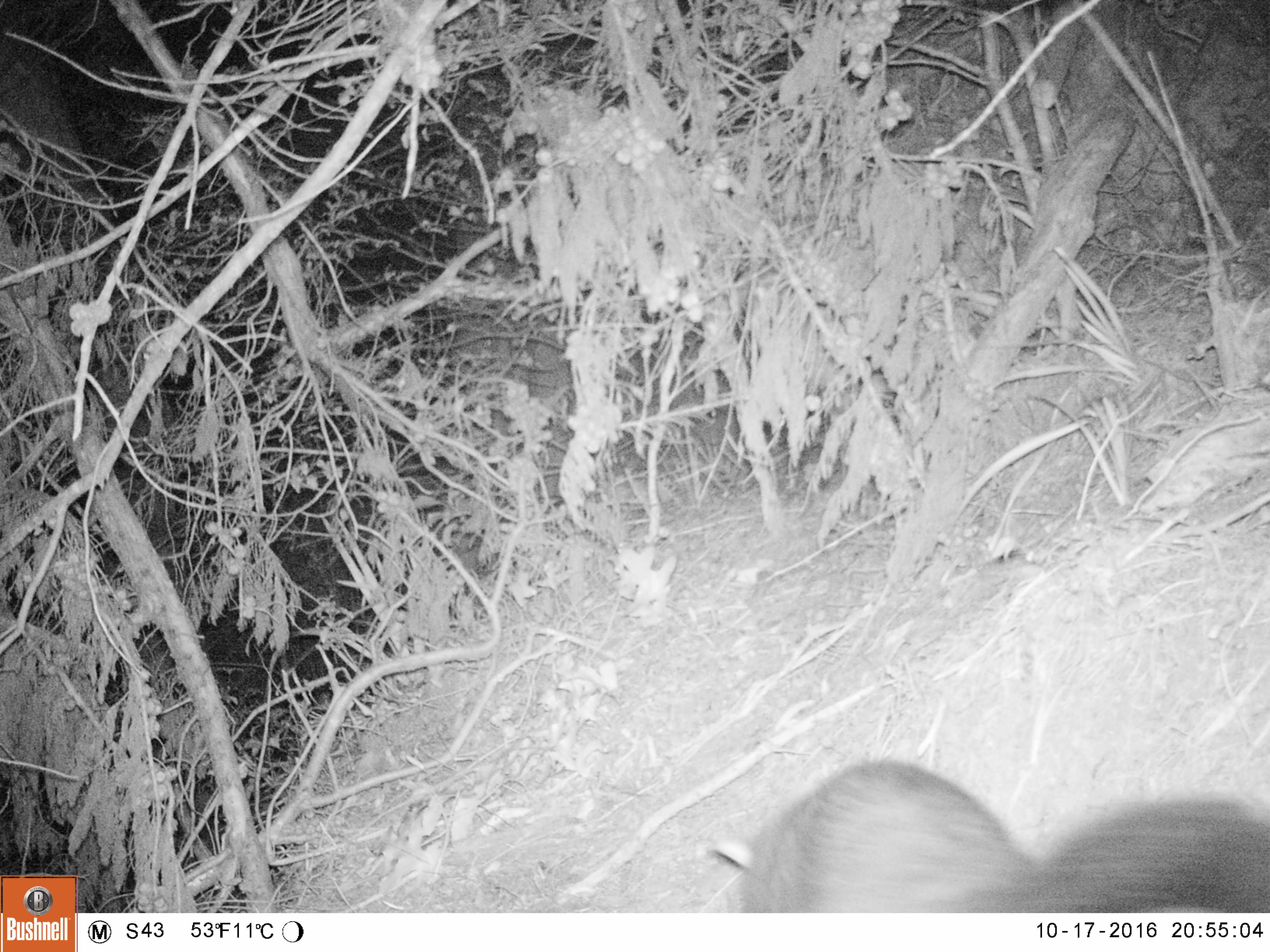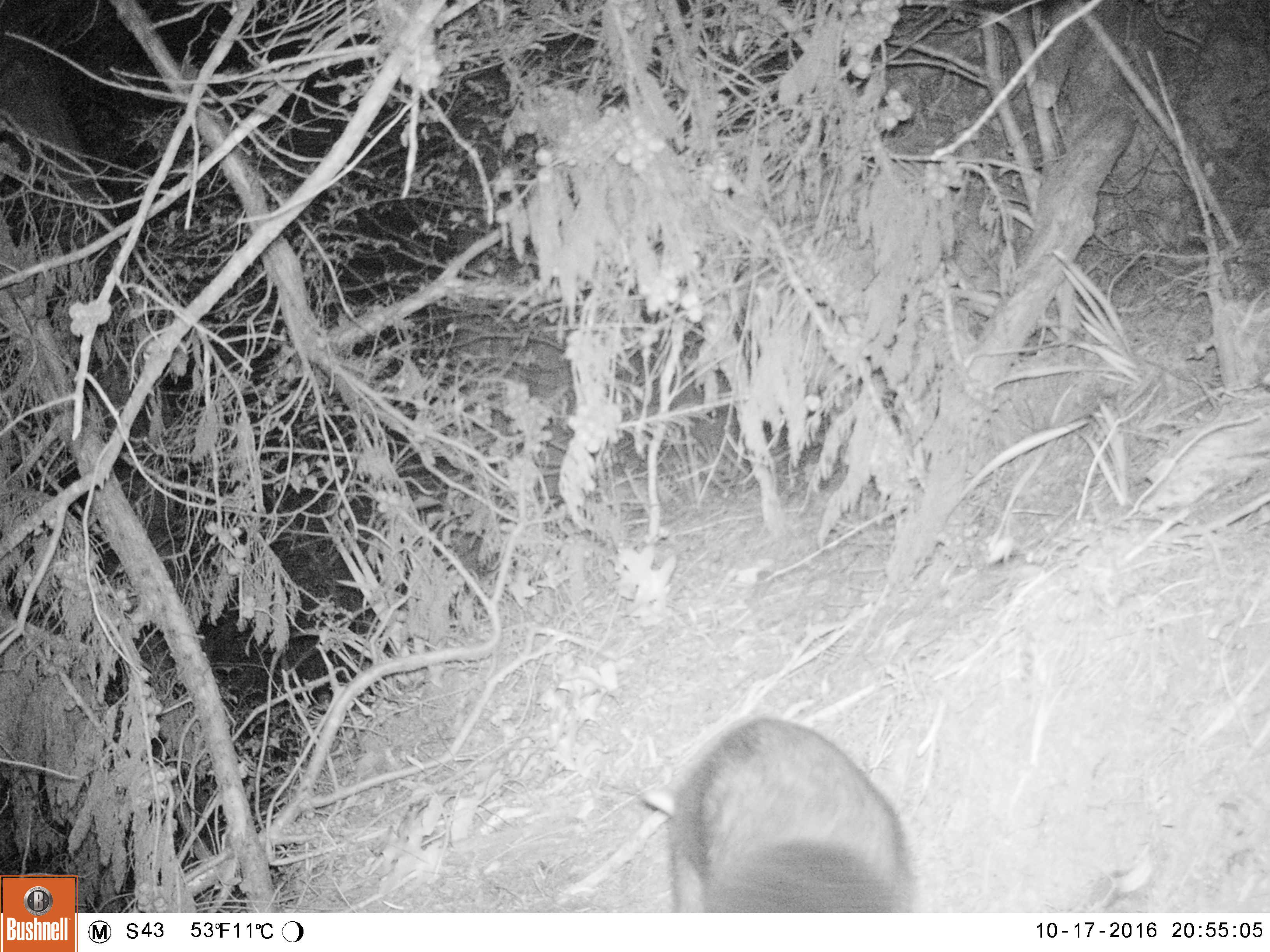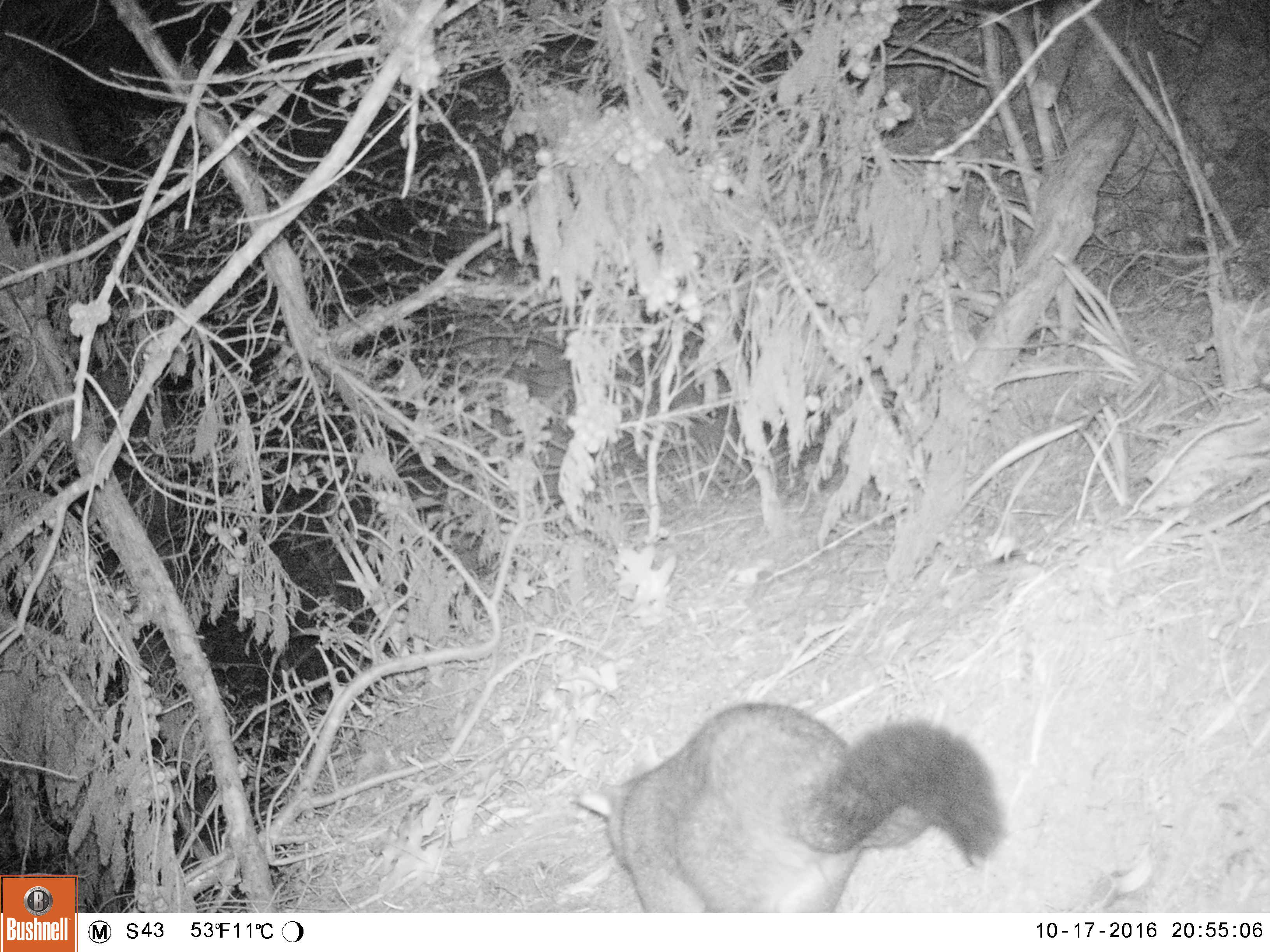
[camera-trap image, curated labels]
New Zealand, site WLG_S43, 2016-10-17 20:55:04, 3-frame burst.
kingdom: Animalia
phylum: Chordata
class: Mammalia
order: Diprotodontia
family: Phalangeridae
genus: Trichosurus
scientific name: Trichosurus vulpecula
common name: common brushtail possum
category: possum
Possum (common brushtail possum) (Trichosurus vulpecula).